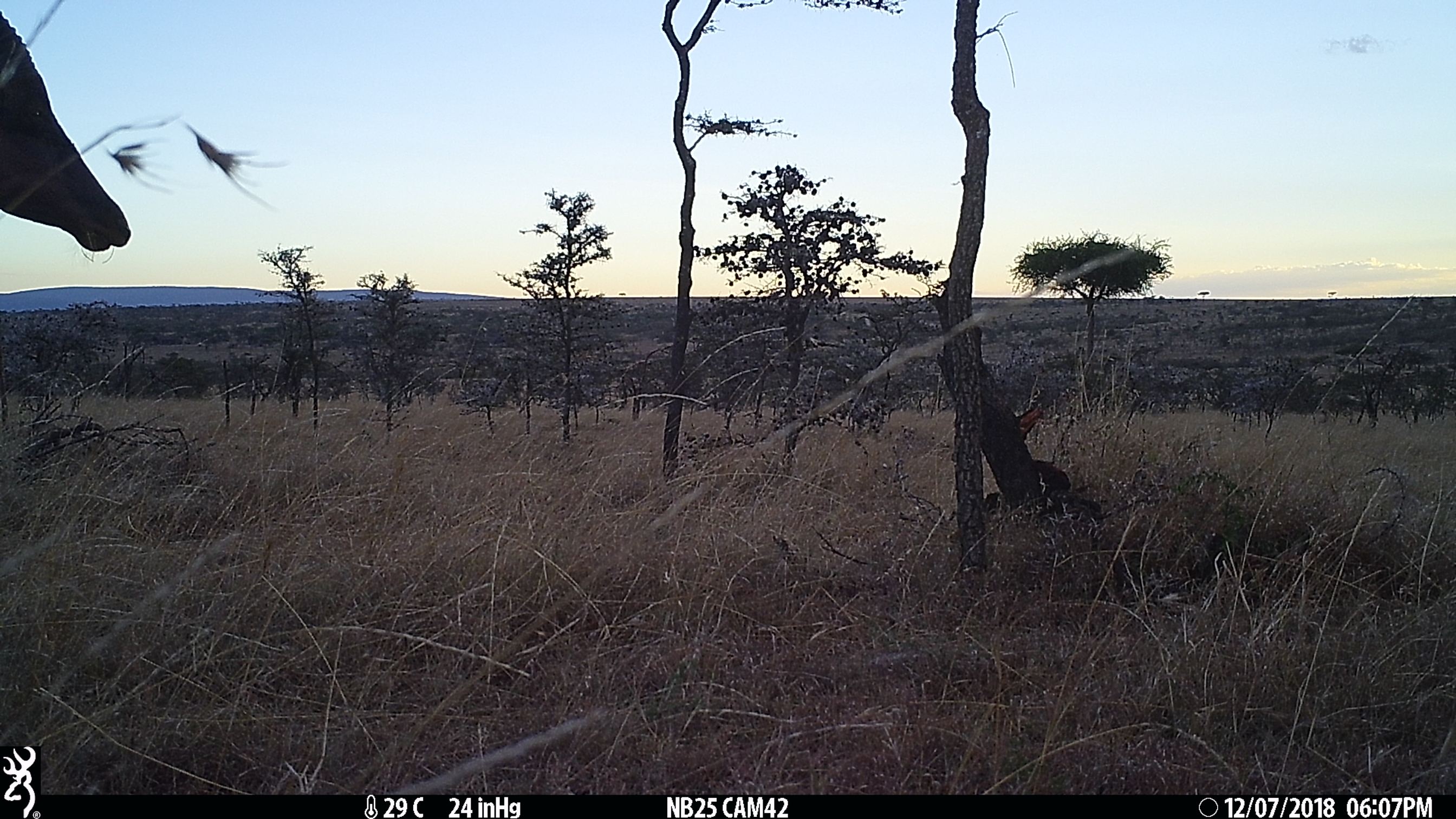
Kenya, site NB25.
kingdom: Animalia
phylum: Chordata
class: Mammalia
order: Artiodactyla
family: Bovidae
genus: Damaliscus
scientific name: Damaliscus lunatus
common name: topi